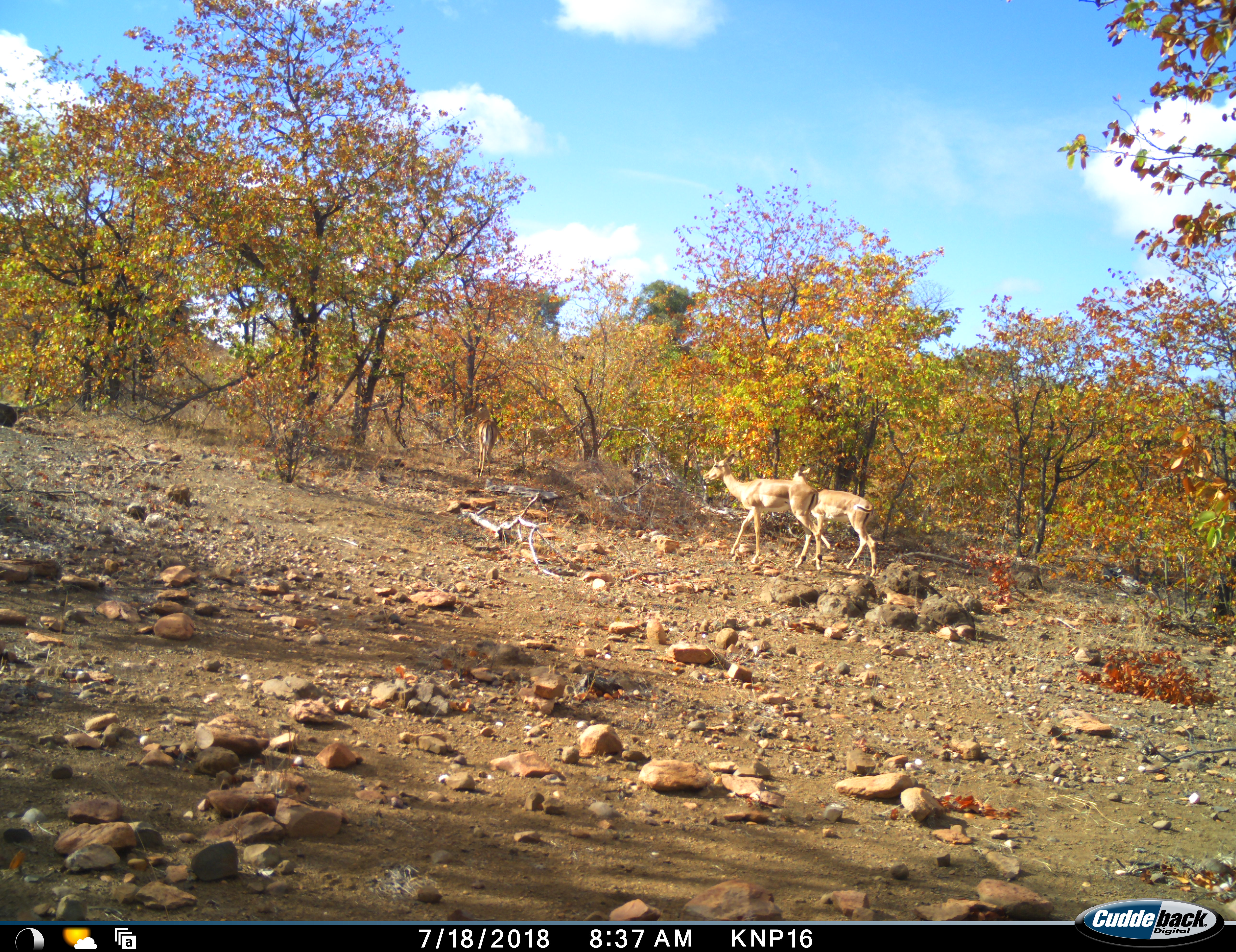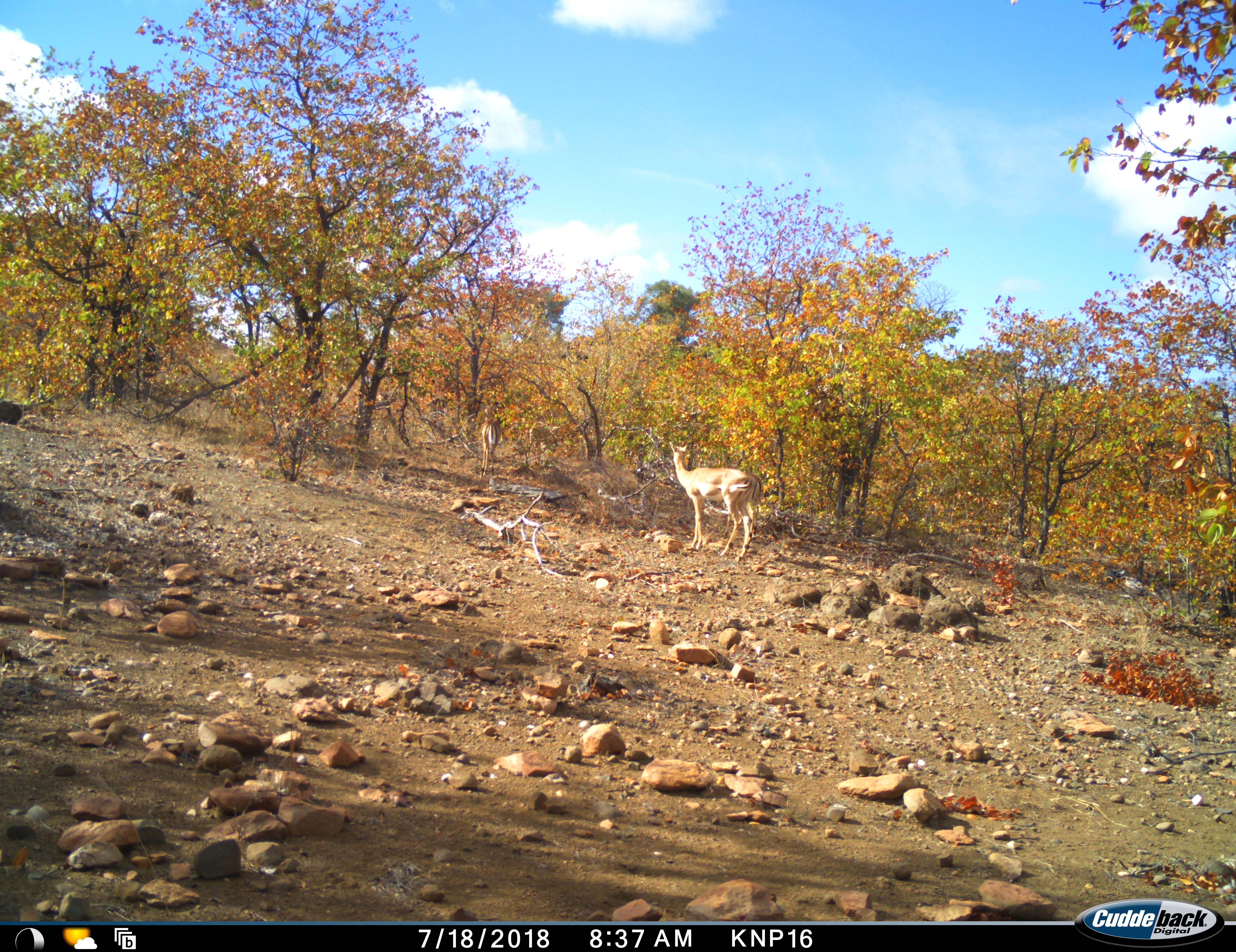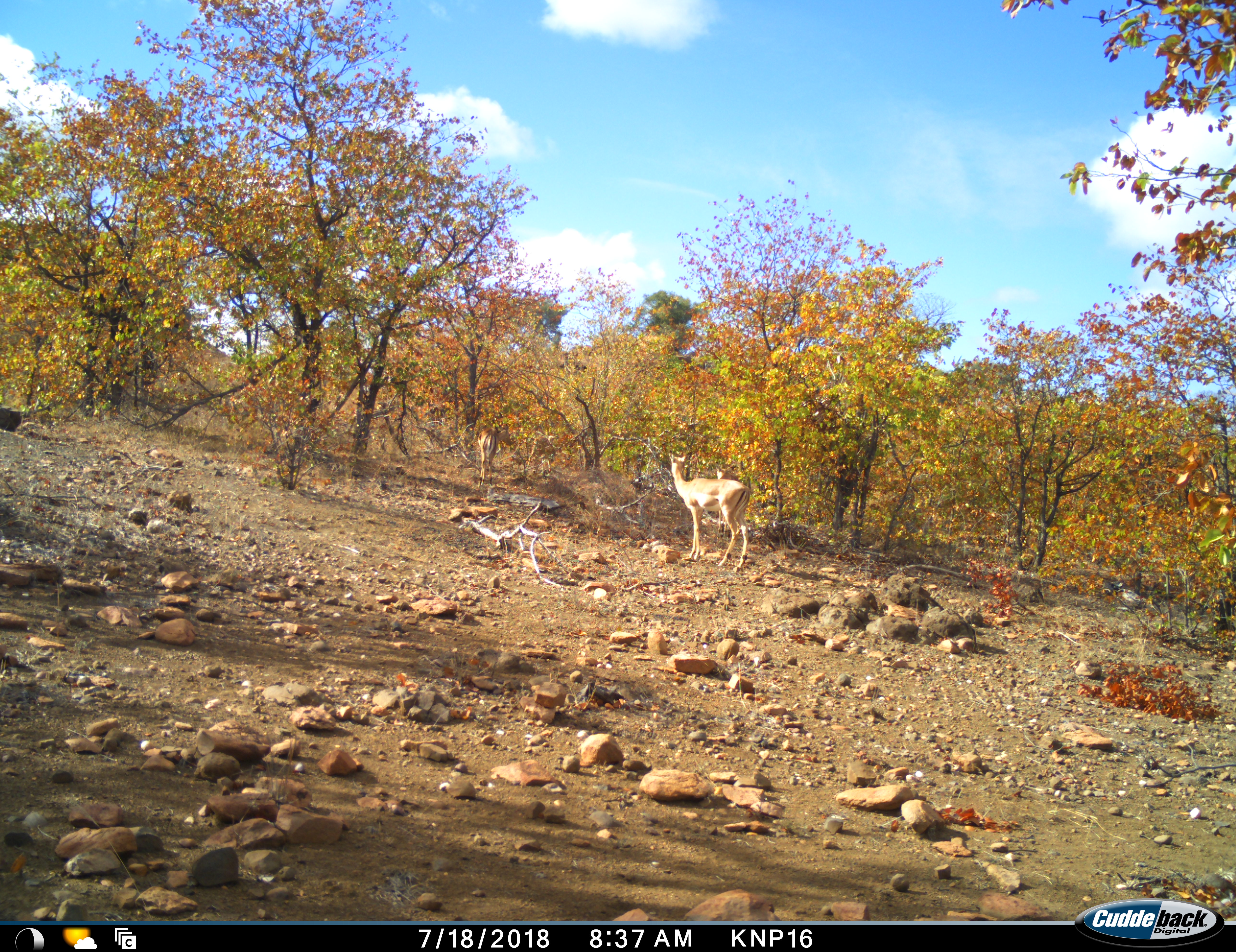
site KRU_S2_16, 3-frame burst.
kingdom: Animalia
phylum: Chordata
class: Mammalia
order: Artiodactyla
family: Bovidae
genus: Aepyceros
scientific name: Aepyceros melampus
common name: impala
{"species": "impala (Aepyceros melampus)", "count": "2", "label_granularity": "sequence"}